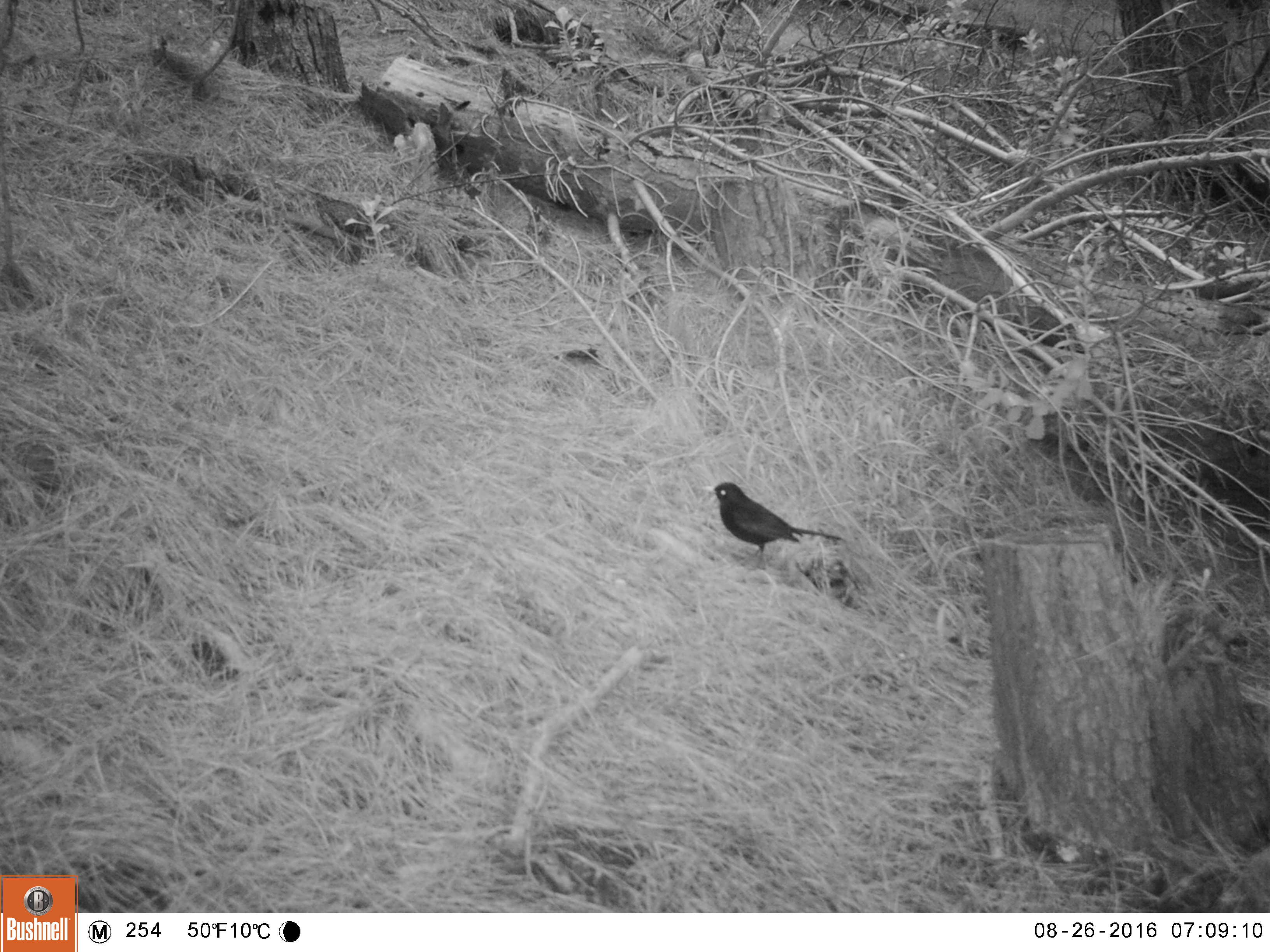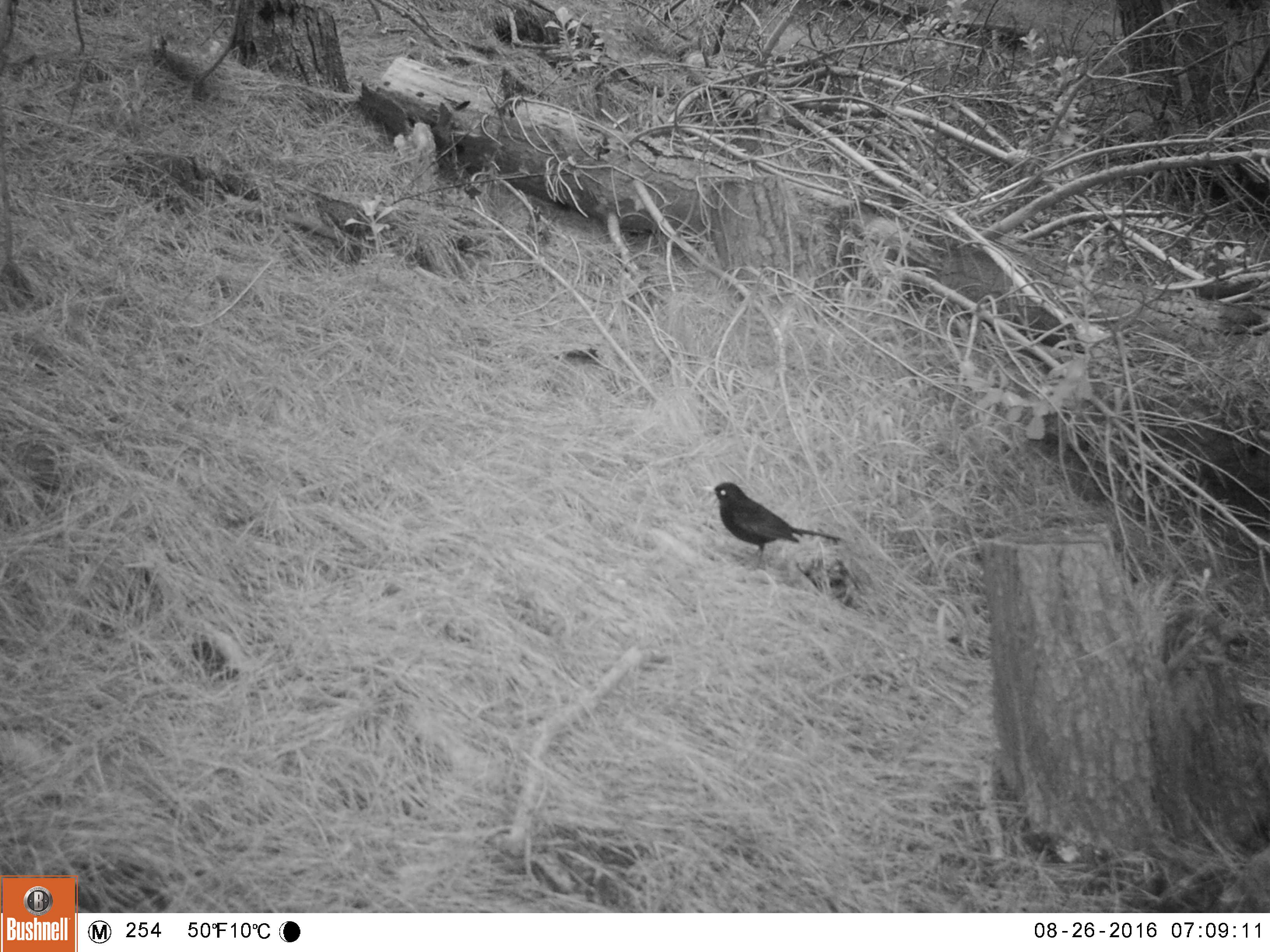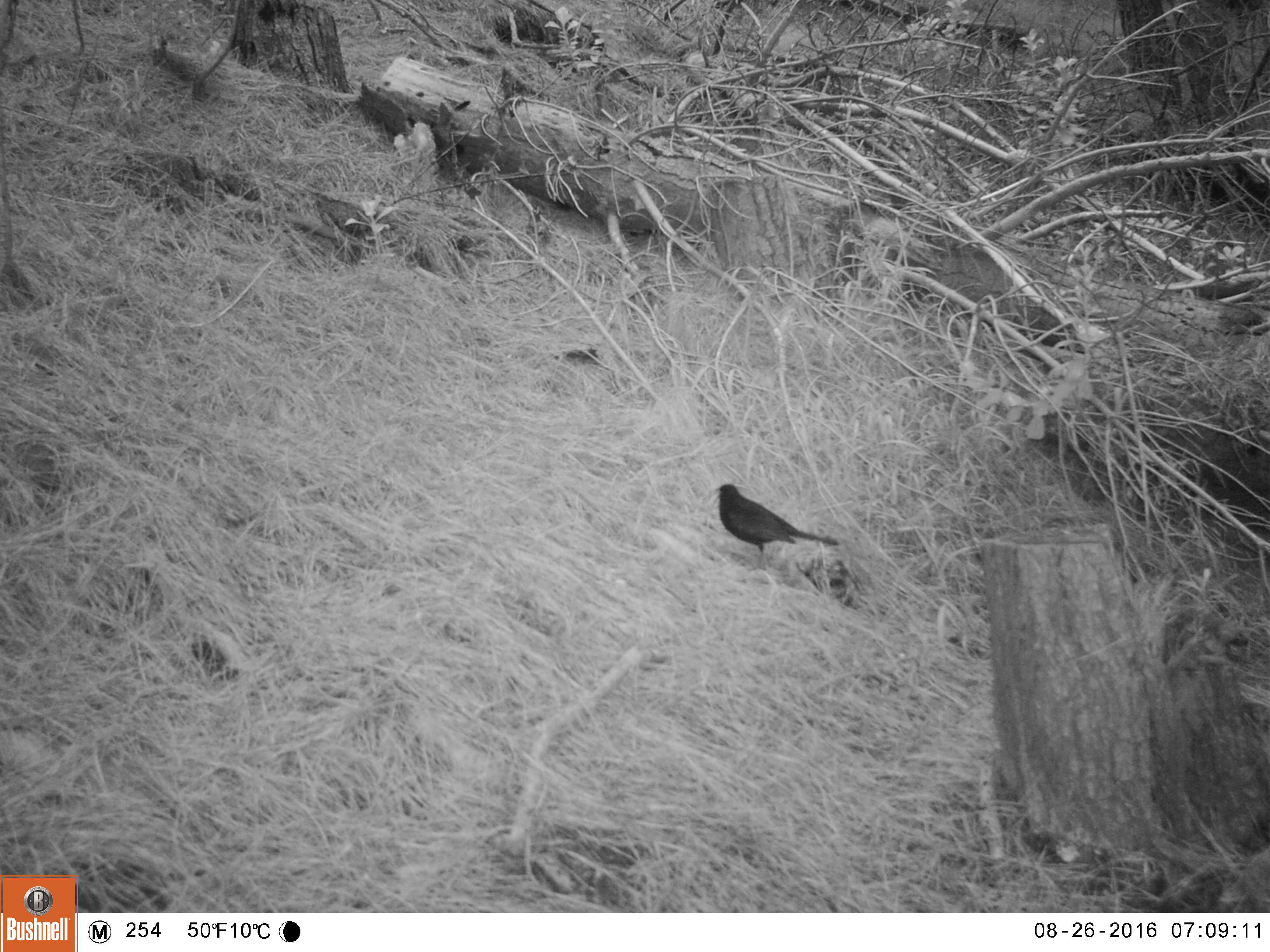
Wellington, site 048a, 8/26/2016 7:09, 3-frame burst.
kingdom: Animalia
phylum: Chordata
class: Aves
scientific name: Aves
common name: bird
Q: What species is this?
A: Bird (Aves).